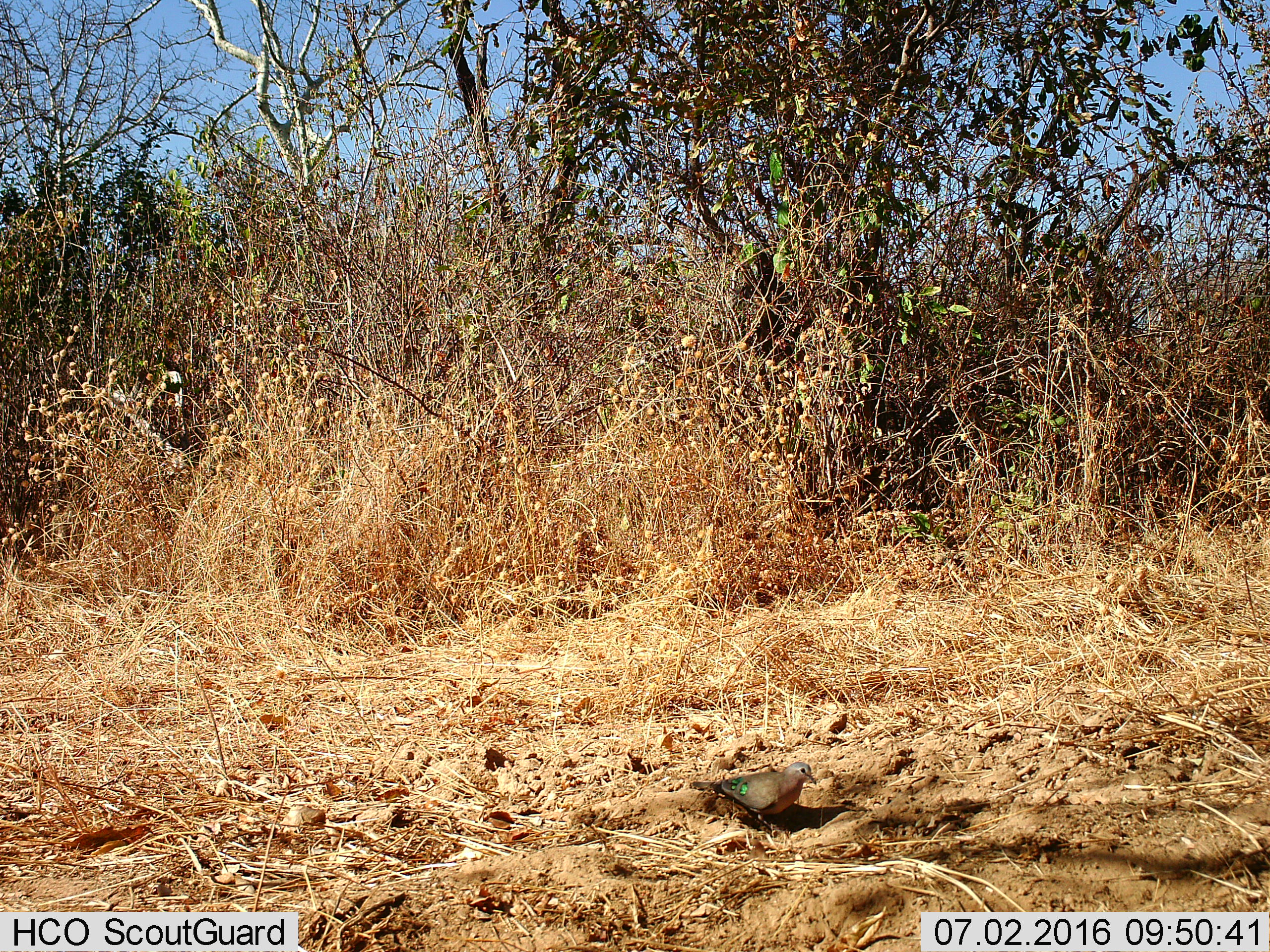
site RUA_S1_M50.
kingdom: Animalia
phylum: Chordata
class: Aves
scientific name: Aves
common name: bird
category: birdother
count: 1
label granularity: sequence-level